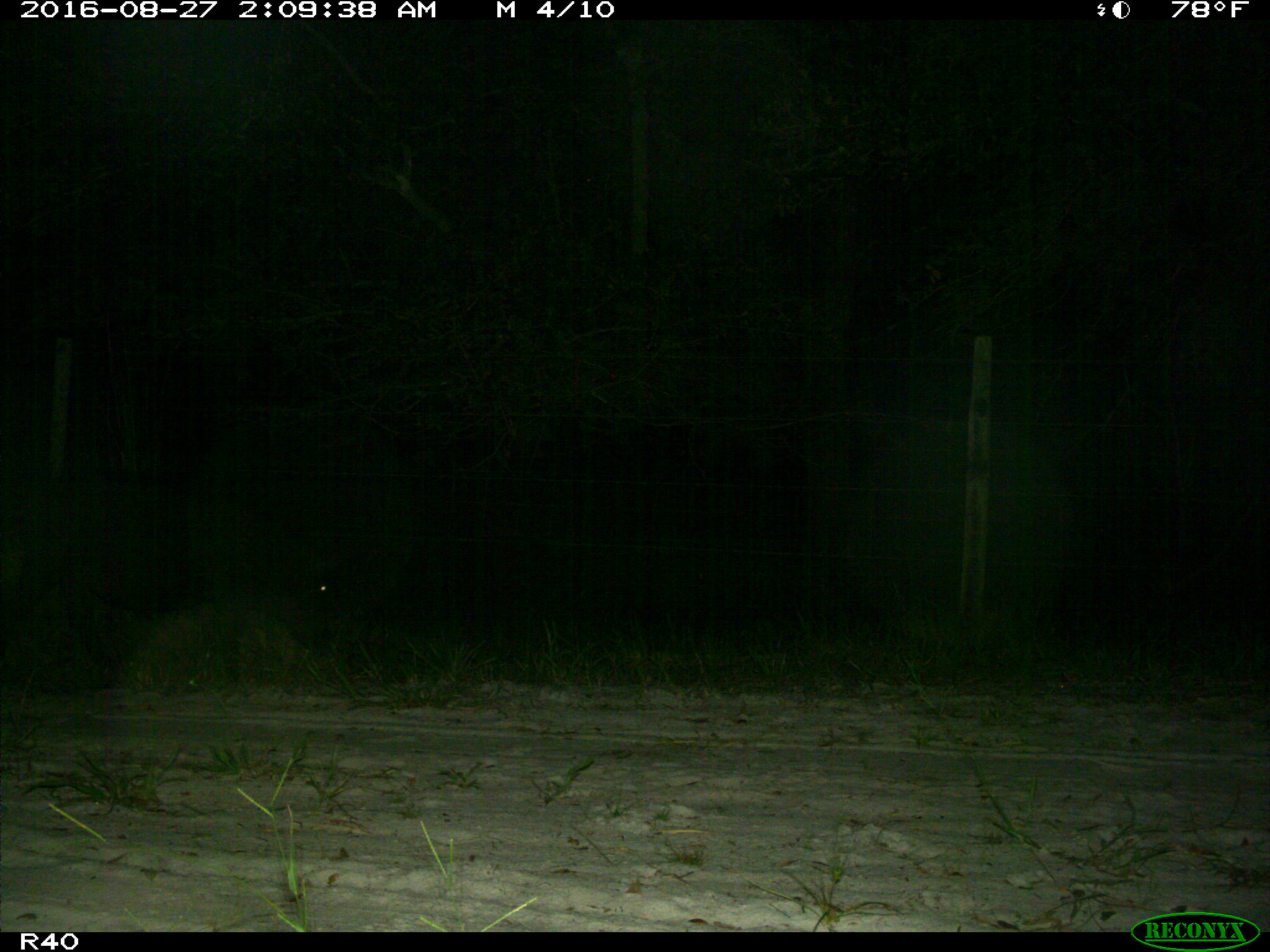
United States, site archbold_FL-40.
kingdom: Animalia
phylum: Chordata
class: Mammalia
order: Artiodactyla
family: Suidae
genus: Sus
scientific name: Sus scrofa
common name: wild boar